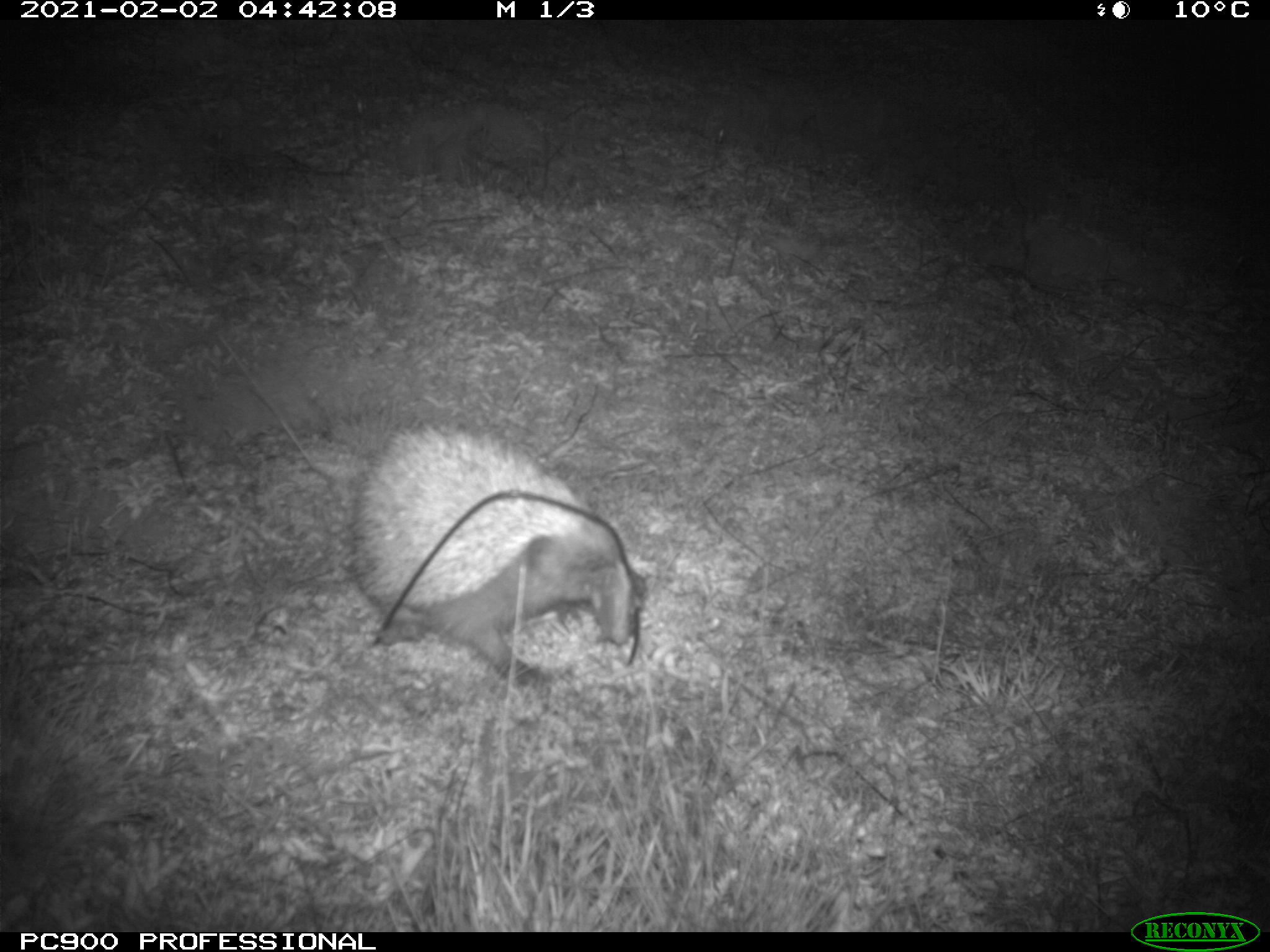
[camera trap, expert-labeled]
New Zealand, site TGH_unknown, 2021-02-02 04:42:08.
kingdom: Animalia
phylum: Chordata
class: Mammalia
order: Eulipotyphla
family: Erinaceidae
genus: Erinaceus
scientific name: Erinaceus europaeus europaeus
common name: european hedgehog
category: hedgehog